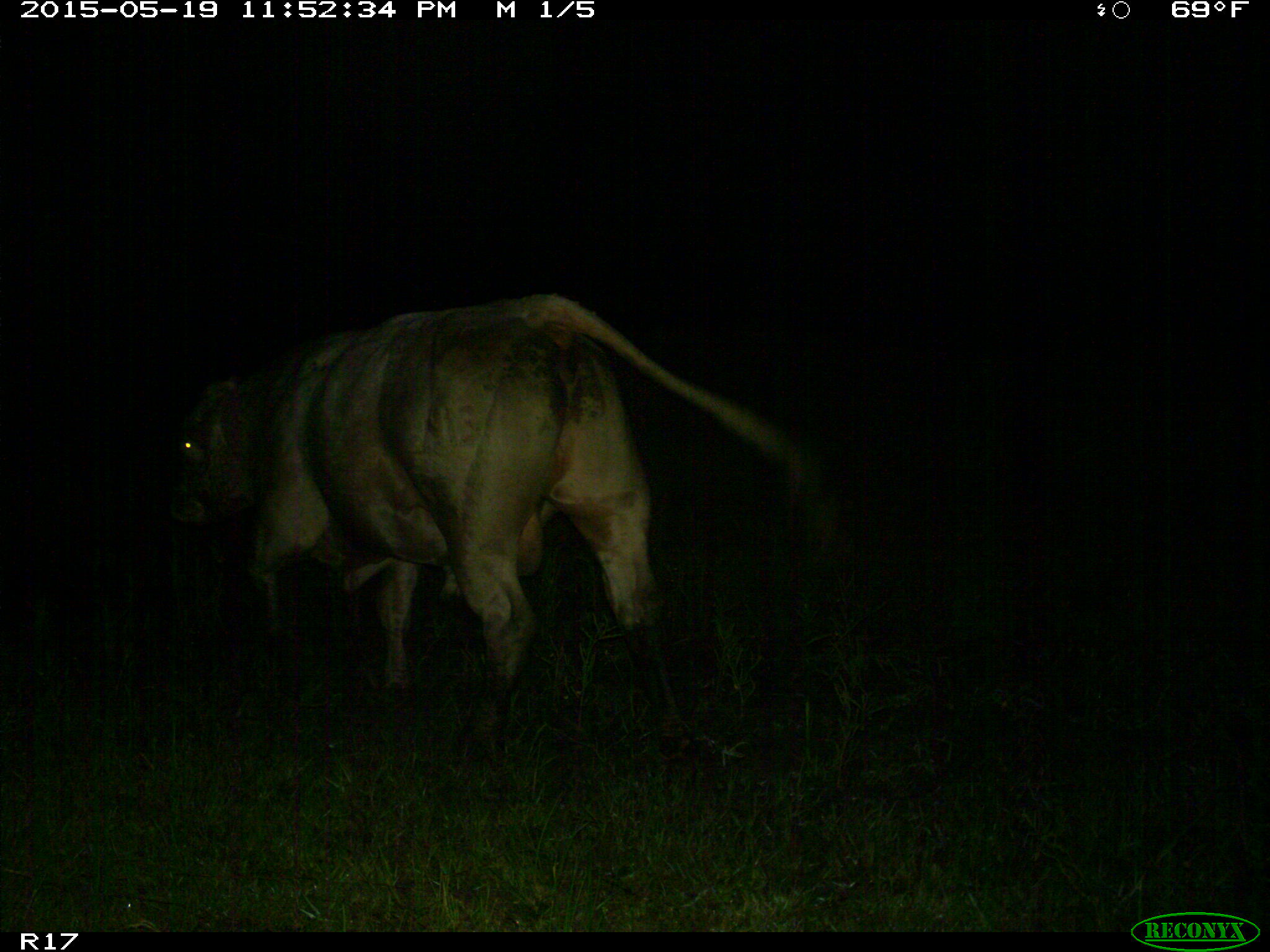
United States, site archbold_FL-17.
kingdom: Animalia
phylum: Chordata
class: Mammalia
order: Artiodactyla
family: Bovidae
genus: Bos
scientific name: Bos taurus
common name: domestic cow